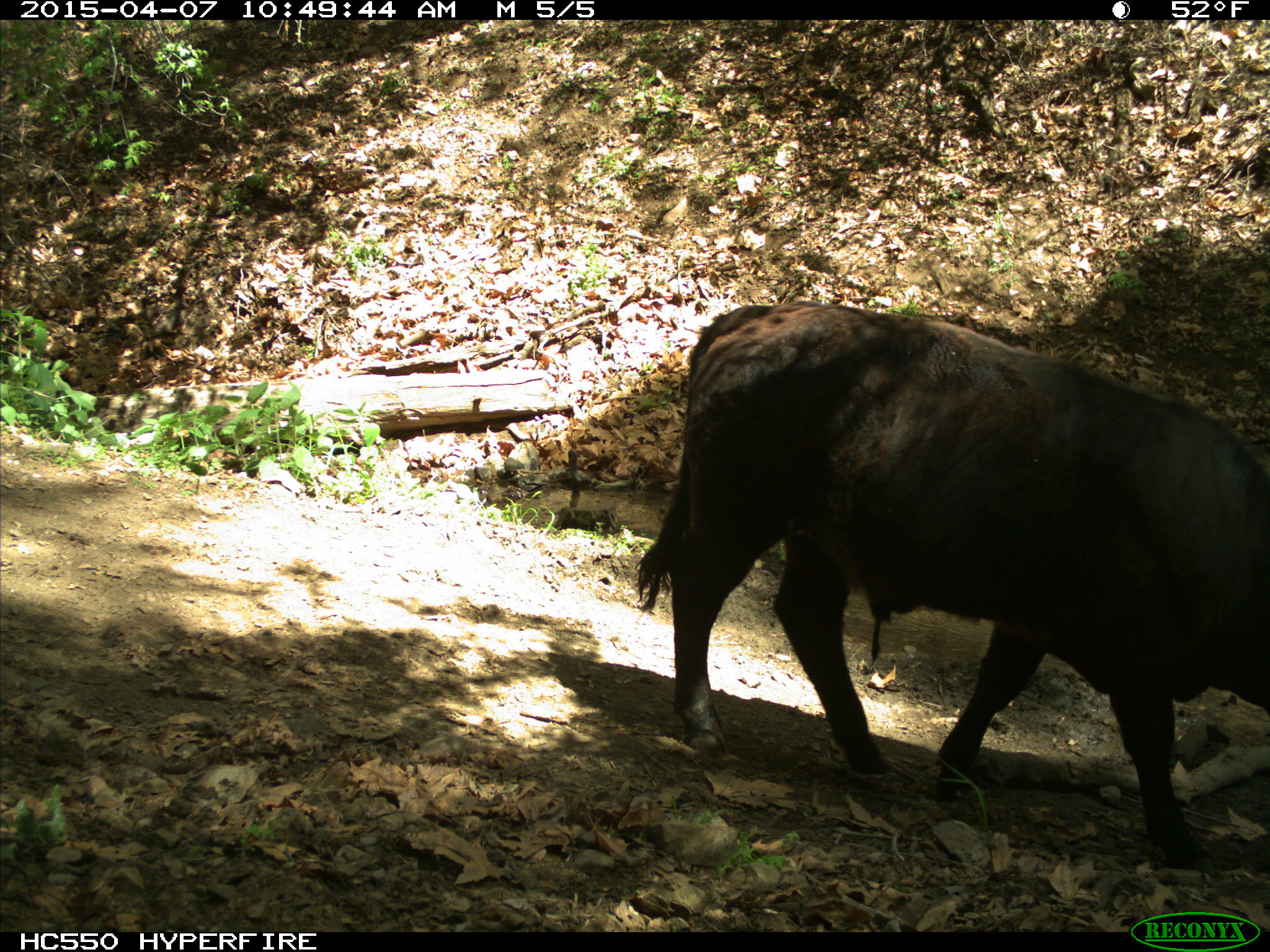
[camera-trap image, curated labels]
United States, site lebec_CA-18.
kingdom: Animalia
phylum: Chordata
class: Mammalia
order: Artiodactyla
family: Bovidae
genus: Bos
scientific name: Bos taurus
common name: domestic cow